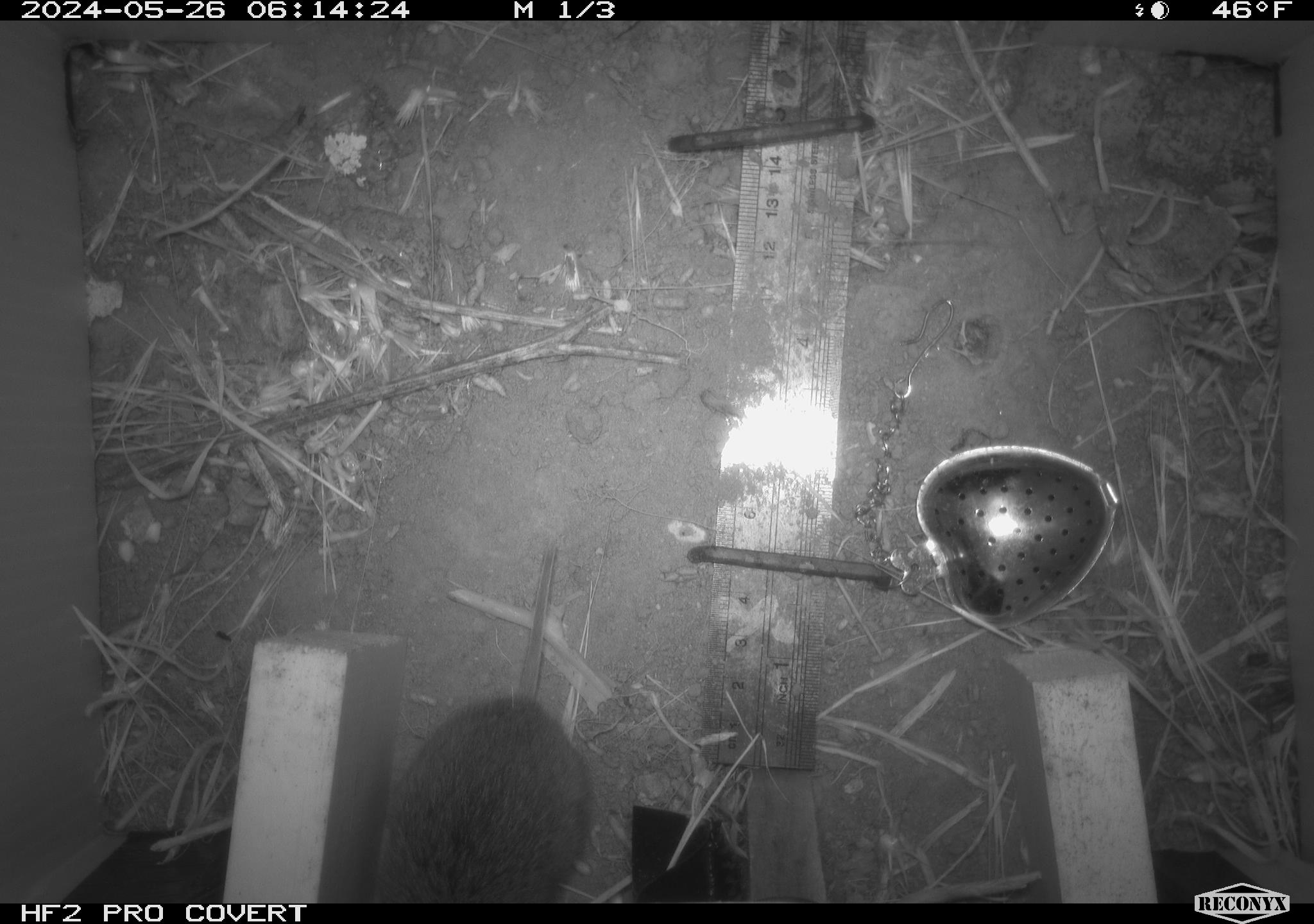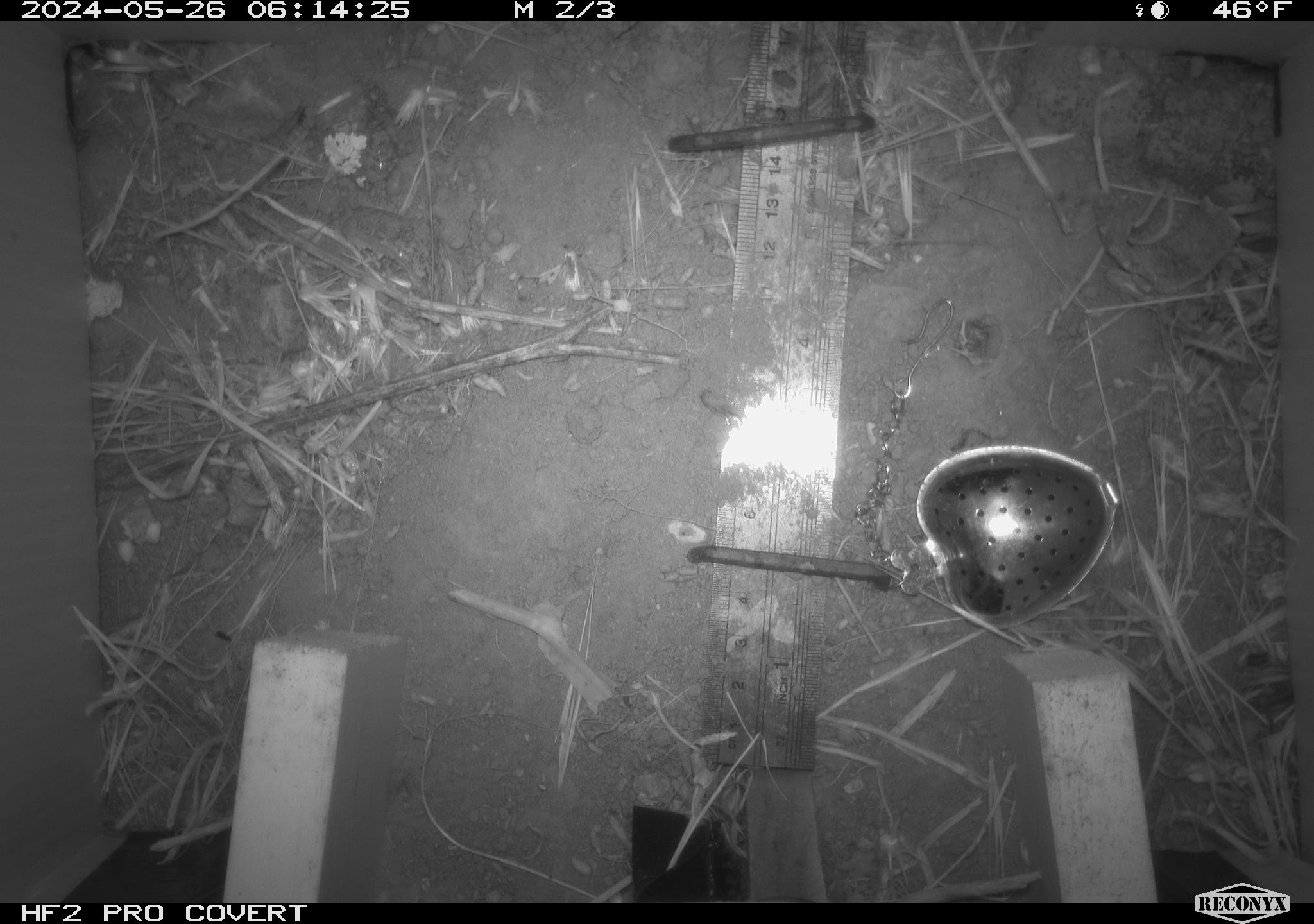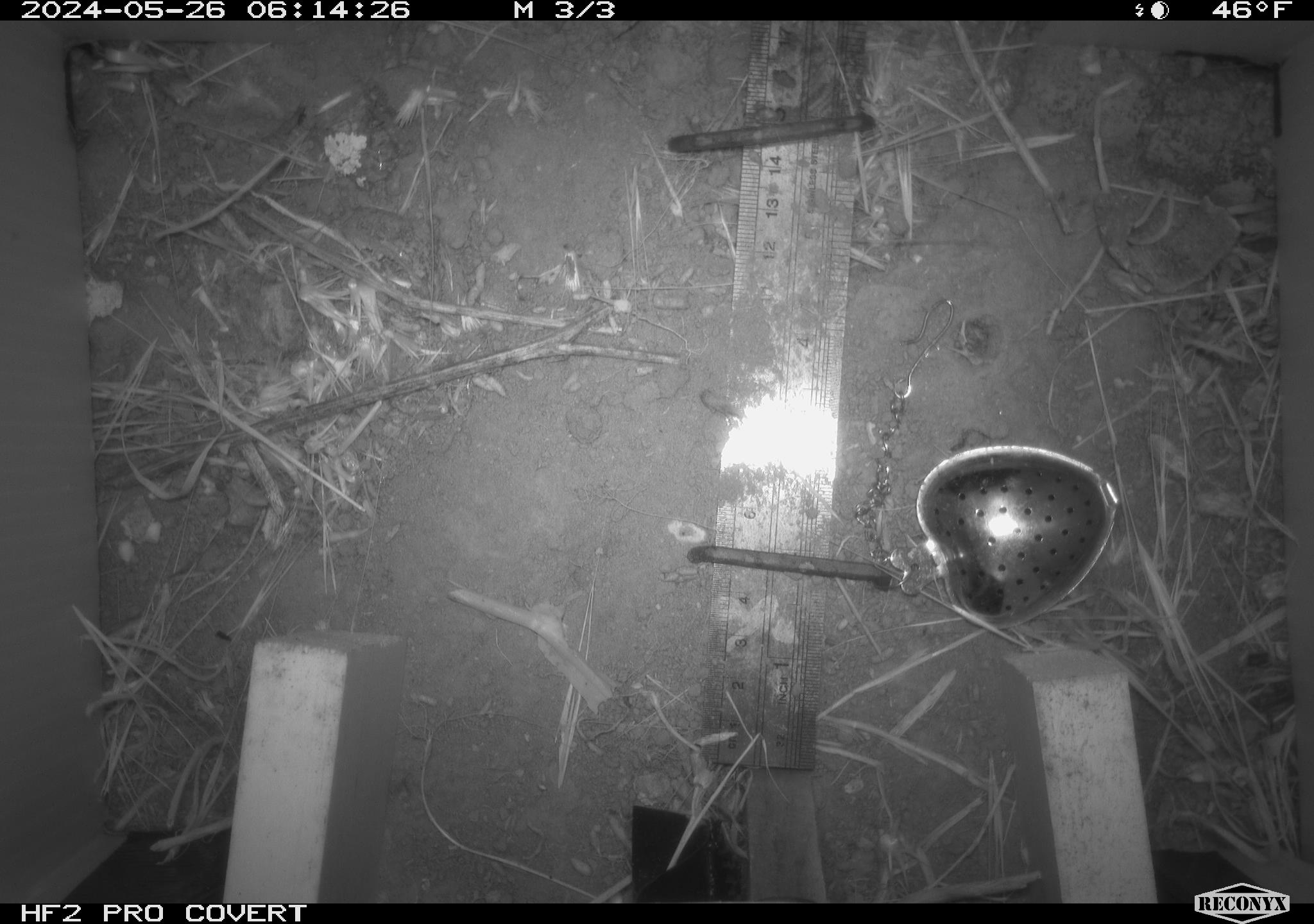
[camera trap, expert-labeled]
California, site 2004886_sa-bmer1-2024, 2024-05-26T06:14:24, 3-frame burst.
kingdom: Animalia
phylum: Chordata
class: Mammalia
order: Rodentia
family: Cricetidae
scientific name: Arvicolinae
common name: voles, lemmings, and muskrats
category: arvicolinae subfamily